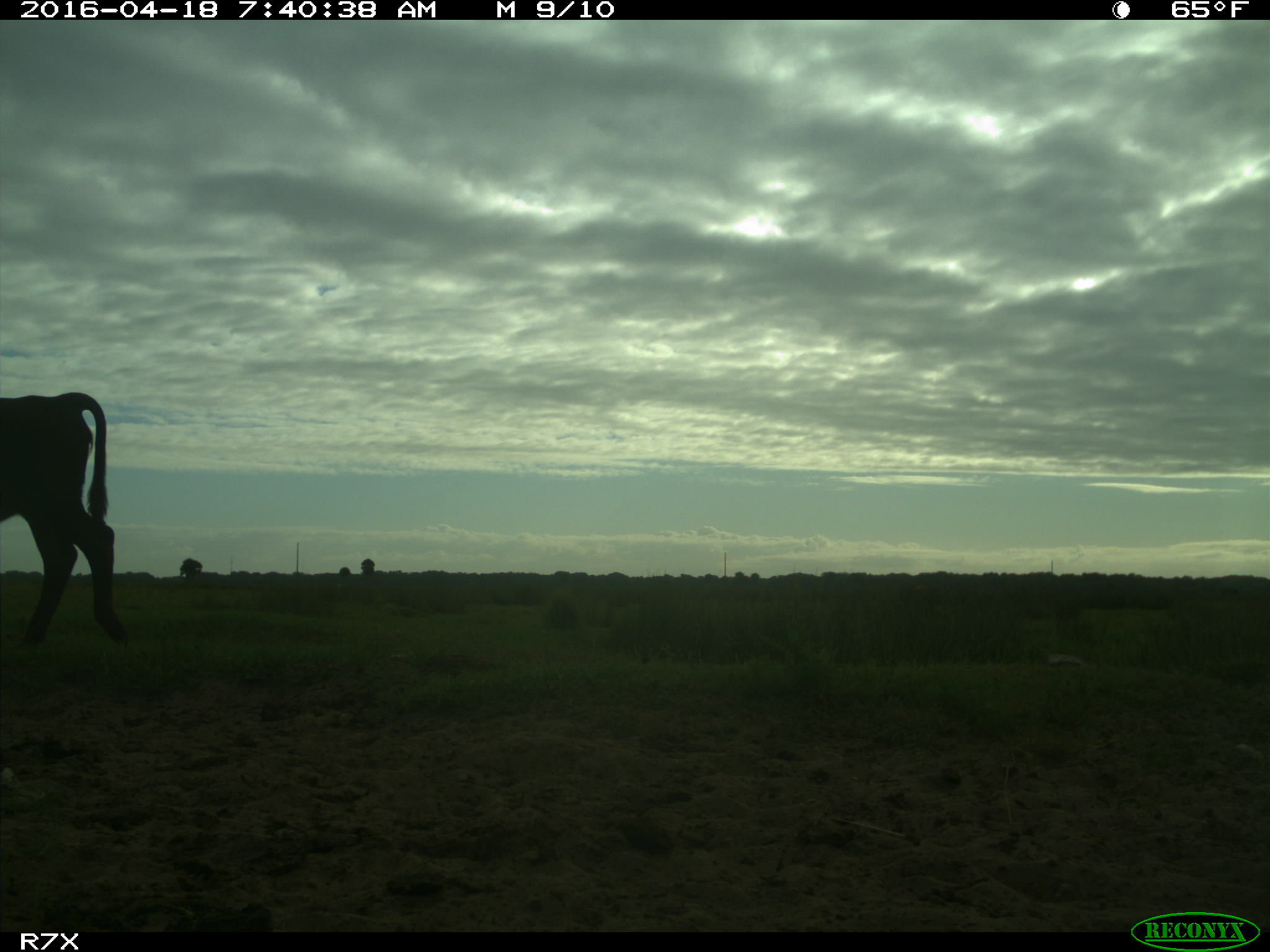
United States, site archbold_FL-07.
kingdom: Animalia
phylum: Chordata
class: Mammalia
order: Artiodactyla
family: Bovidae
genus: Bos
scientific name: Bos taurus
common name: domestic cow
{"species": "Bos taurus (domestic cow)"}